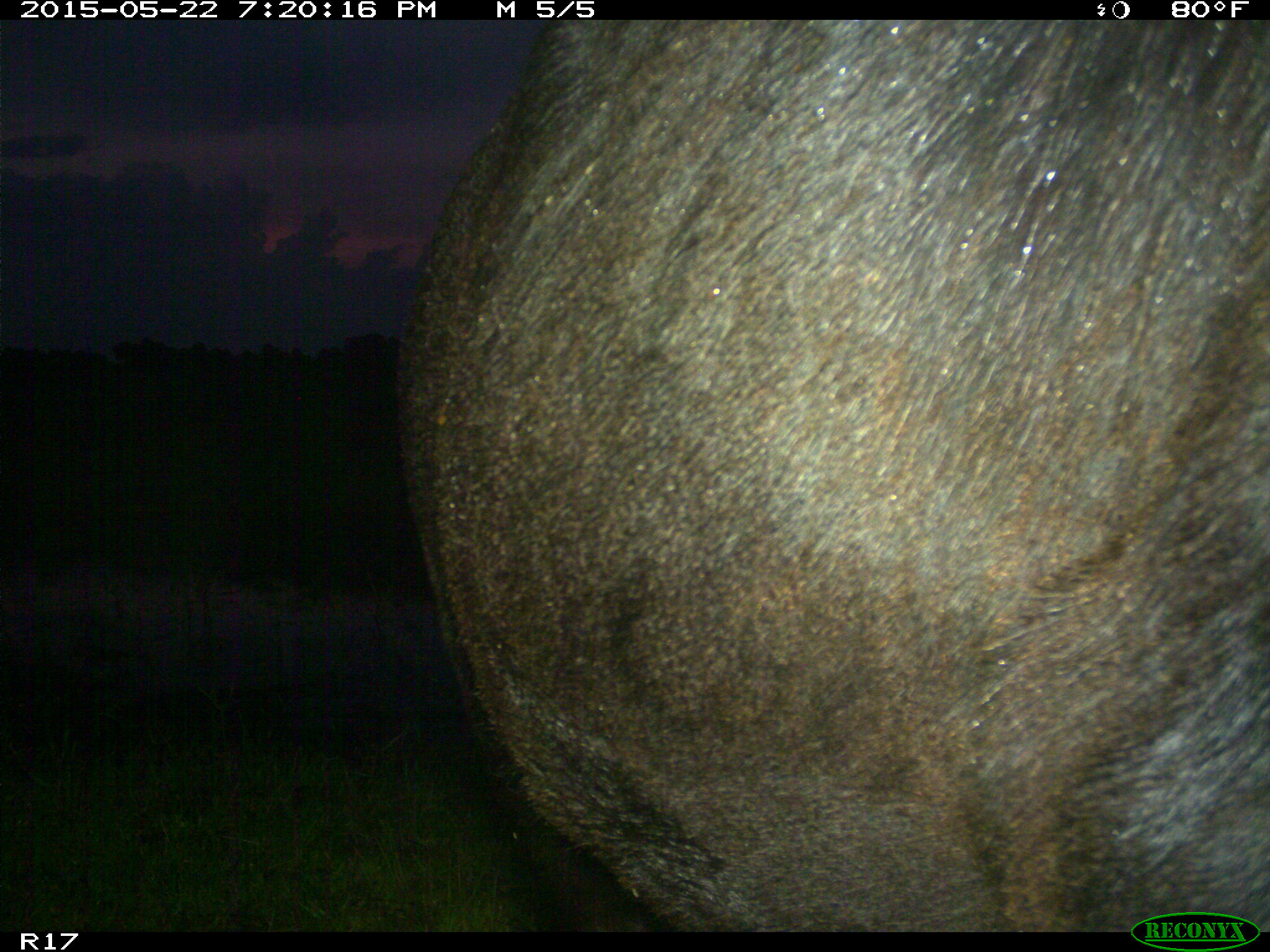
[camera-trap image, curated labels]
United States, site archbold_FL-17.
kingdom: Animalia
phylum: Chordata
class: Mammalia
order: Artiodactyla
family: Bovidae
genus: Bos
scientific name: Bos taurus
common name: domestic cow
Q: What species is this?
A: Bos taurus (domestic cow).